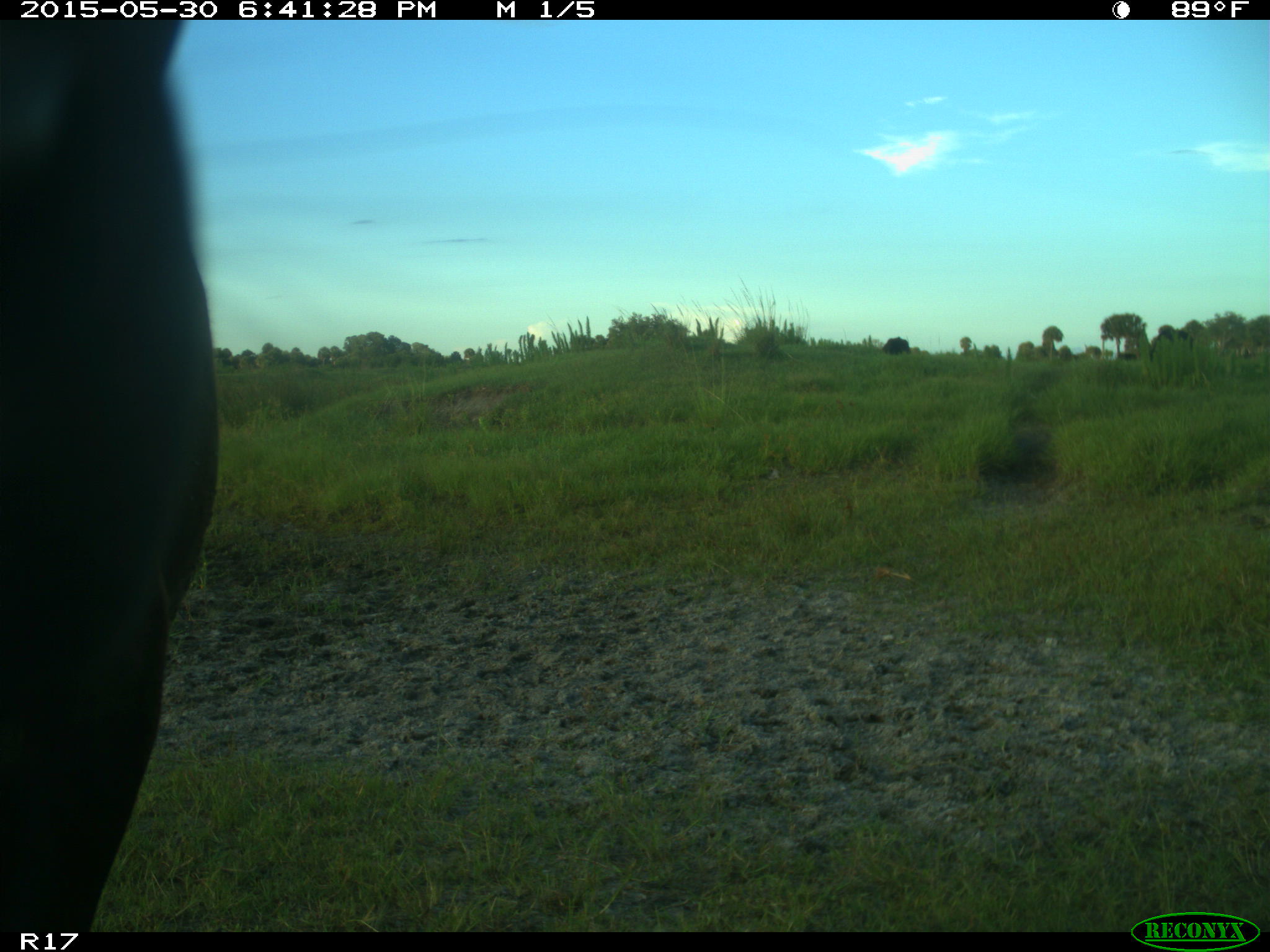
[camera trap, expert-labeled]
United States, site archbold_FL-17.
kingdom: Animalia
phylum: Chordata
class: Mammalia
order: Artiodactyla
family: Bovidae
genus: Bos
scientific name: Bos taurus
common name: domestic cow